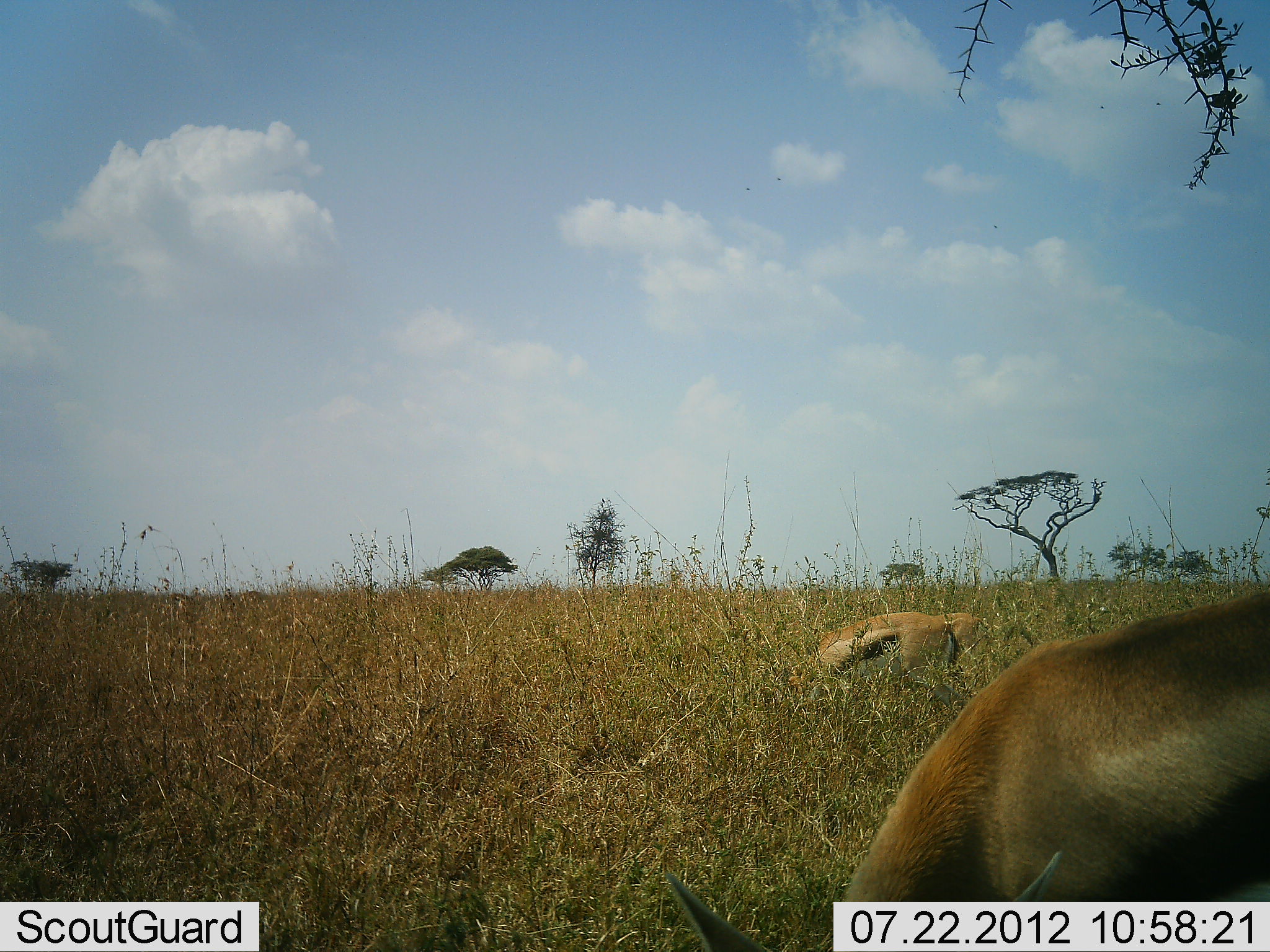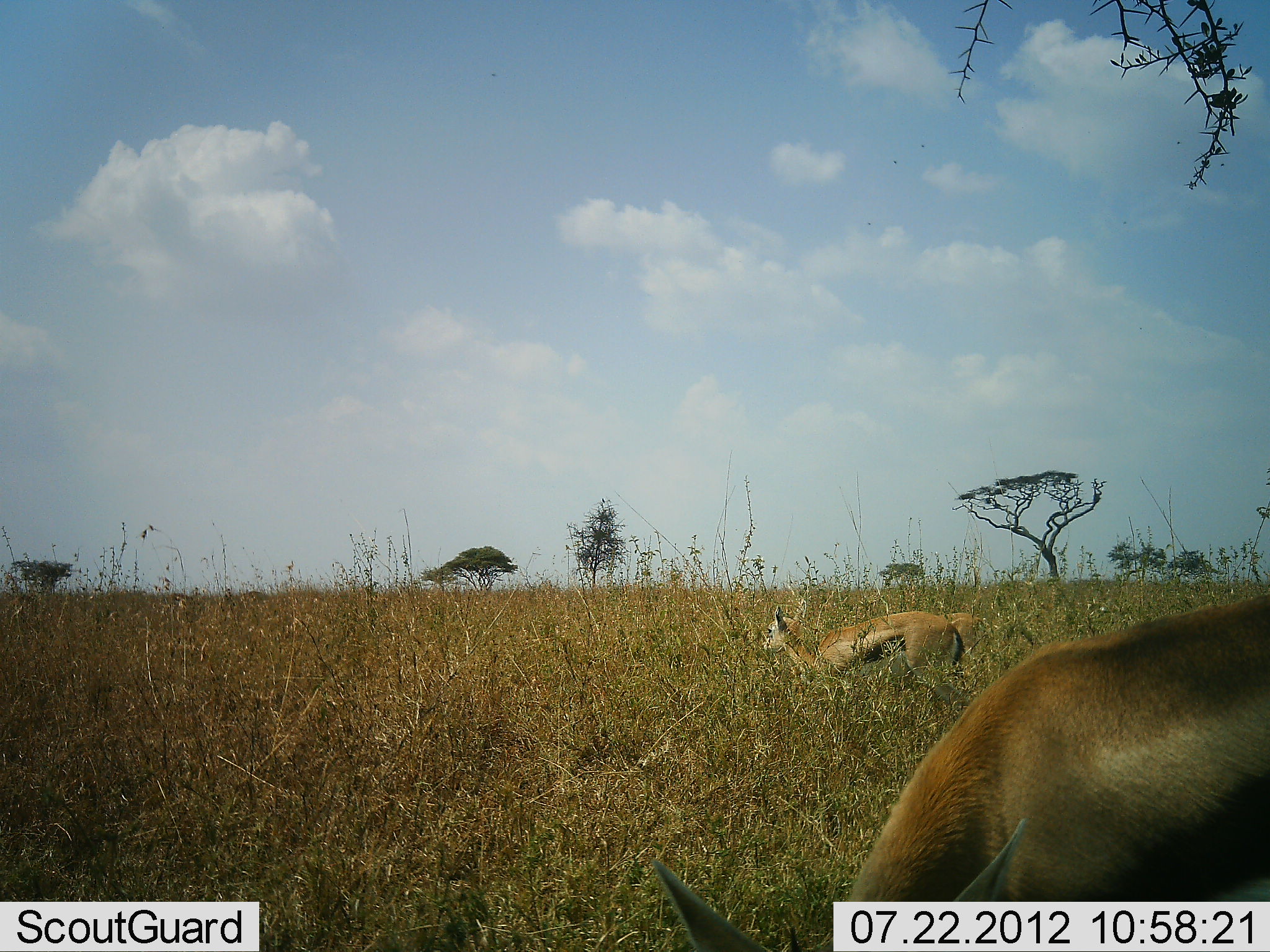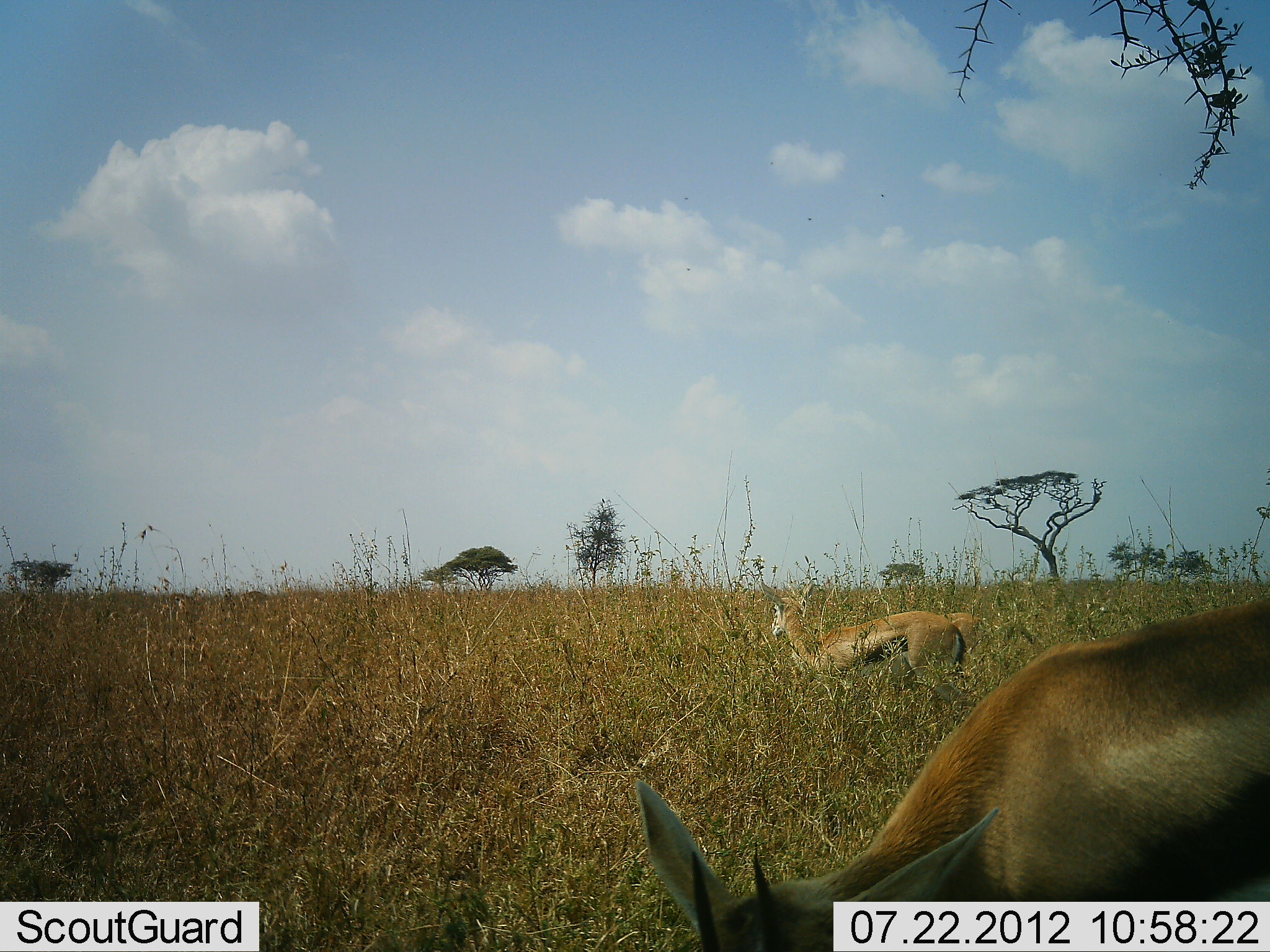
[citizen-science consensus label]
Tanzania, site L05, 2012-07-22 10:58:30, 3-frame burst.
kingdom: Animalia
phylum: Chordata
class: Mammalia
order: Artiodactyla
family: Bovidae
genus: Eudorcas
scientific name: Eudorcas thomsonii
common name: thomson's gazelle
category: gazellethomsons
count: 2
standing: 80%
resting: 0%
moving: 0%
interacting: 0%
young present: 10%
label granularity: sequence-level